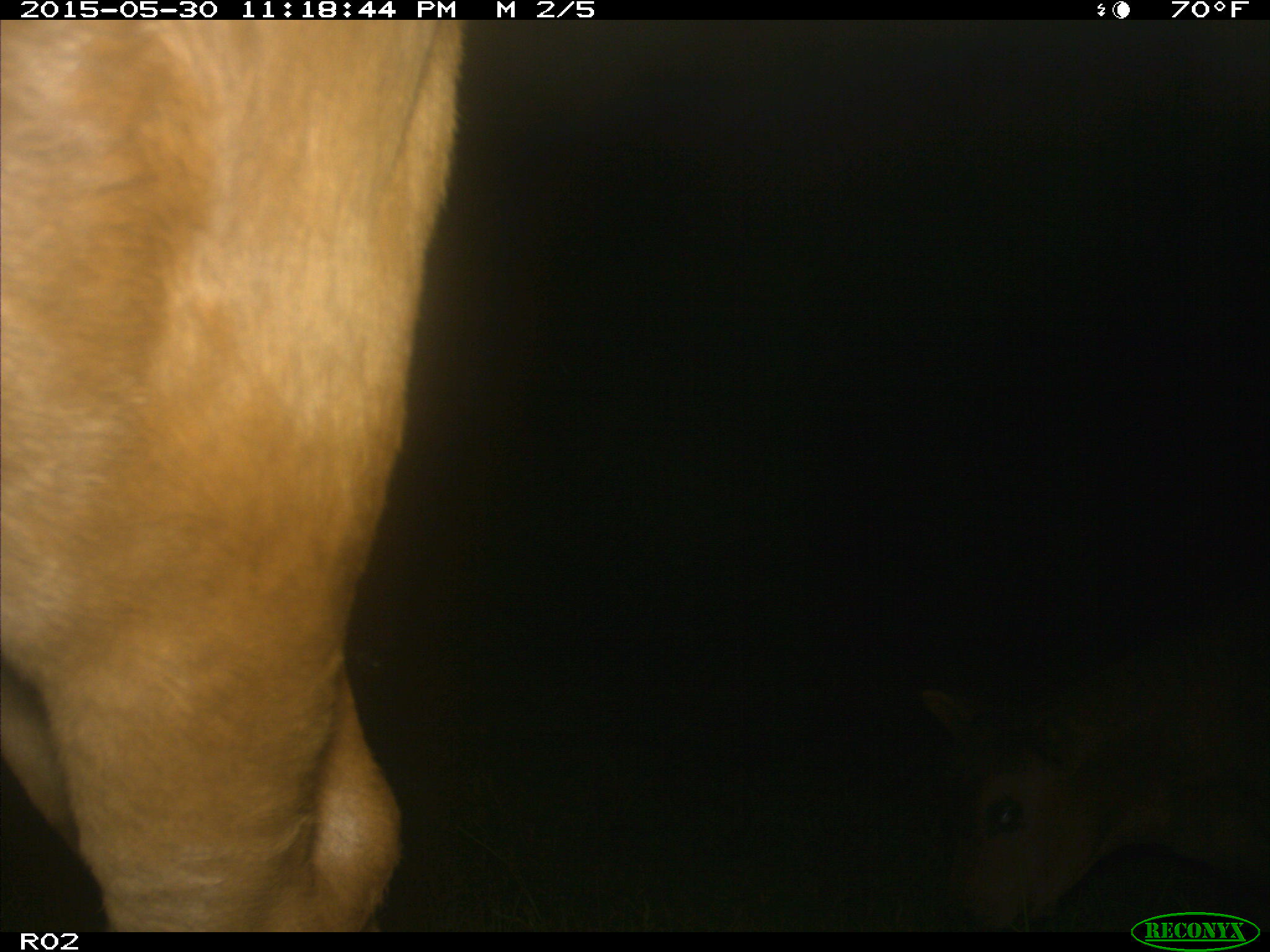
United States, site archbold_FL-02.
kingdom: Animalia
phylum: Chordata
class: Mammalia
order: Artiodactyla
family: Bovidae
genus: Bos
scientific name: Bos taurus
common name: domestic cow